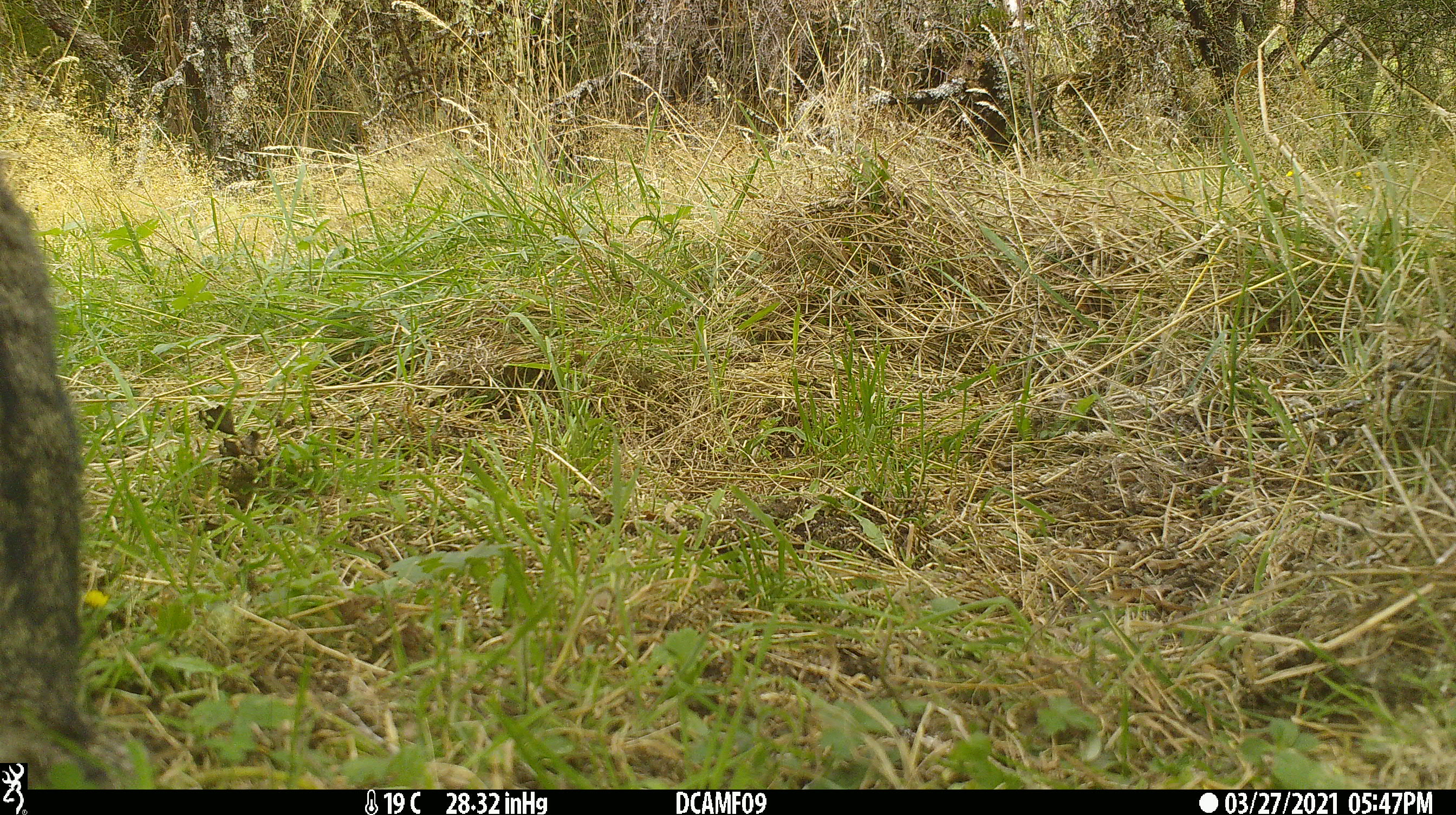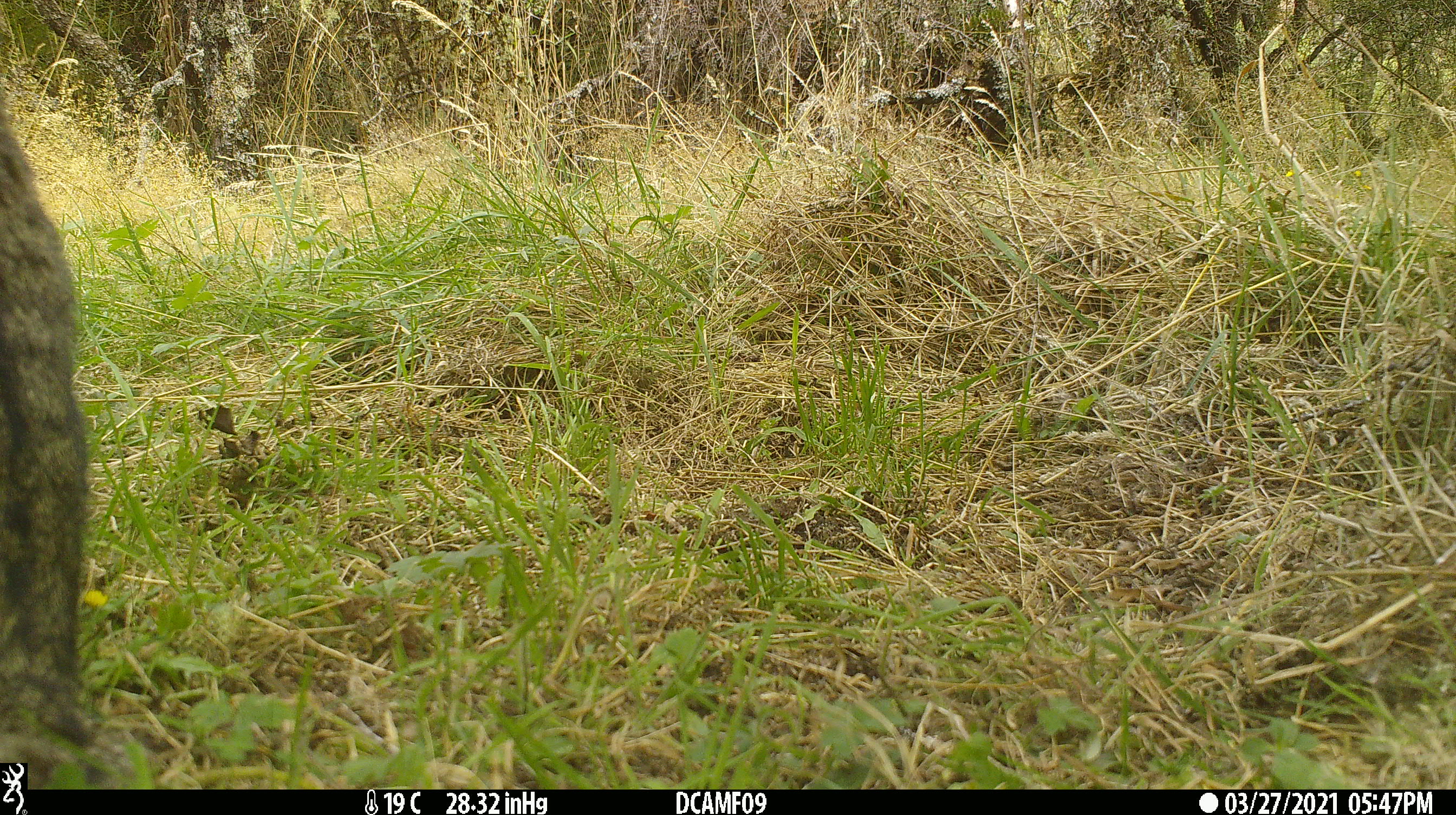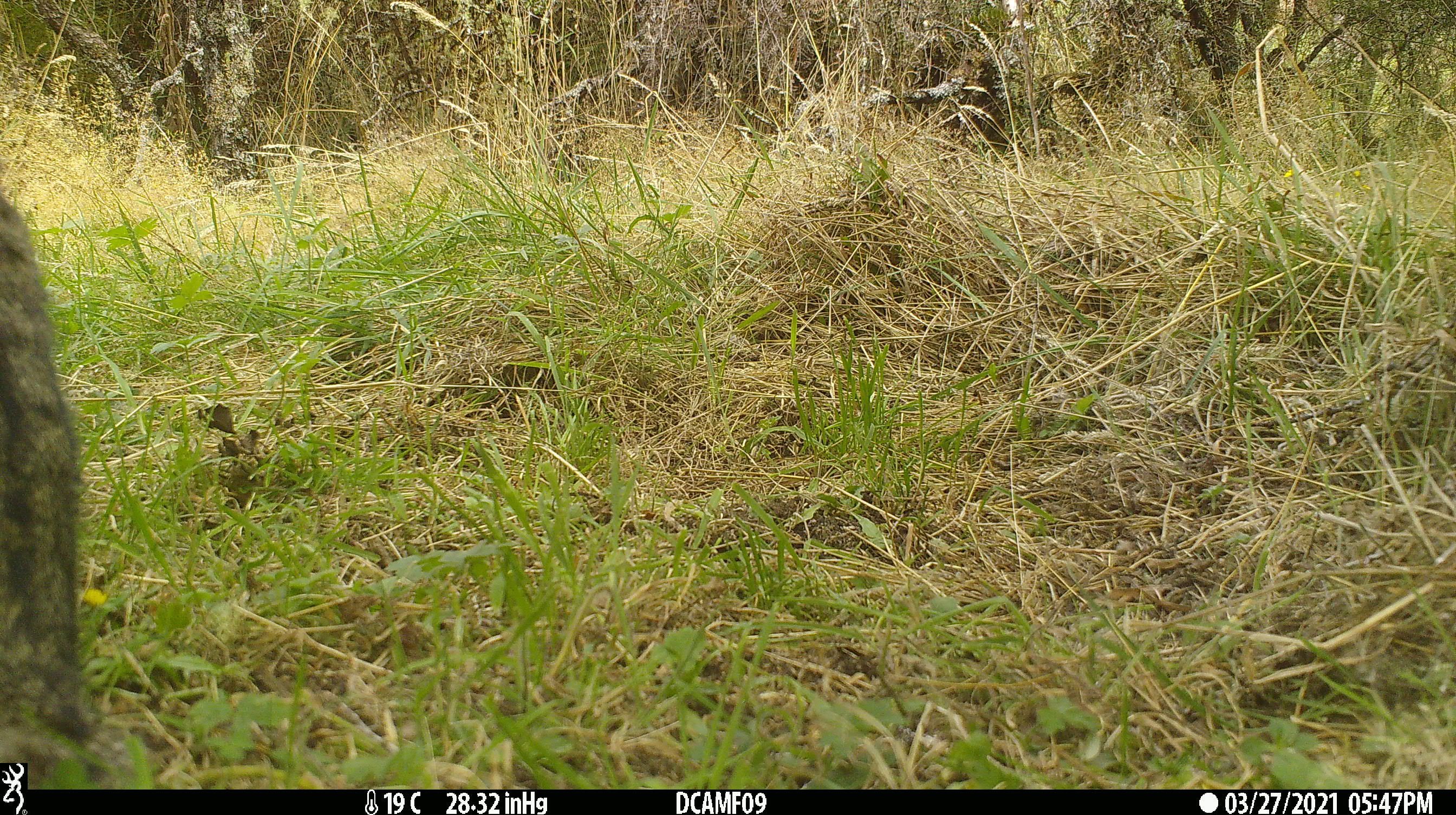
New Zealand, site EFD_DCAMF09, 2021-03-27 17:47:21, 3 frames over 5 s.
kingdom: Animalia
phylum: Chordata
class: Mammalia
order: Carnivora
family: Felidae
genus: Felis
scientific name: Felis catus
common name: domestic cat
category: cat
Cat (domestic cat) (Felis catus).